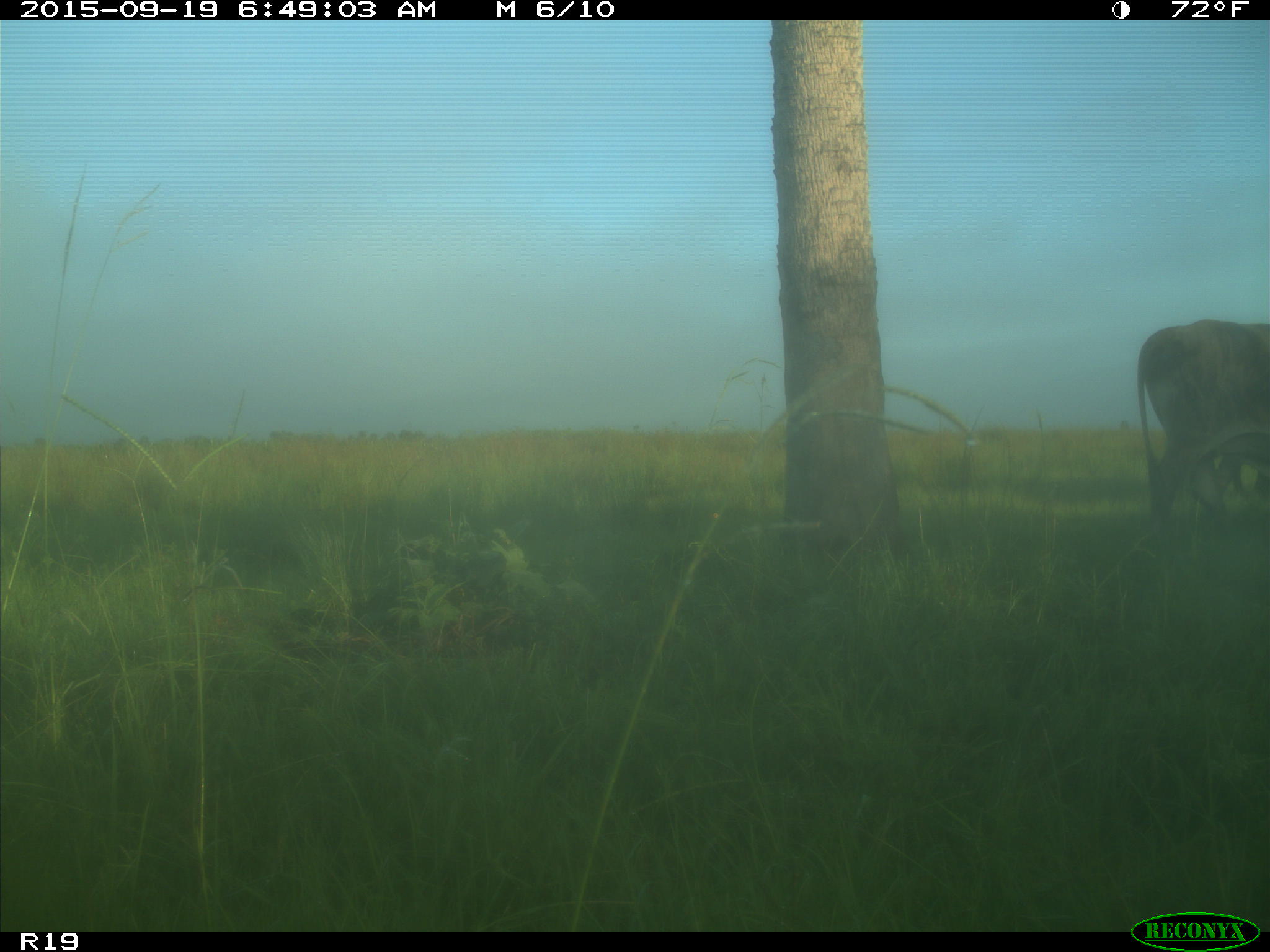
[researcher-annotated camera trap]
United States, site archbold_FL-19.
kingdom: Animalia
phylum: Chordata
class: Mammalia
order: Artiodactyla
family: Bovidae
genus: Bos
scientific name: Bos taurus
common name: domestic cow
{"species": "Bos taurus (domestic cow)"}